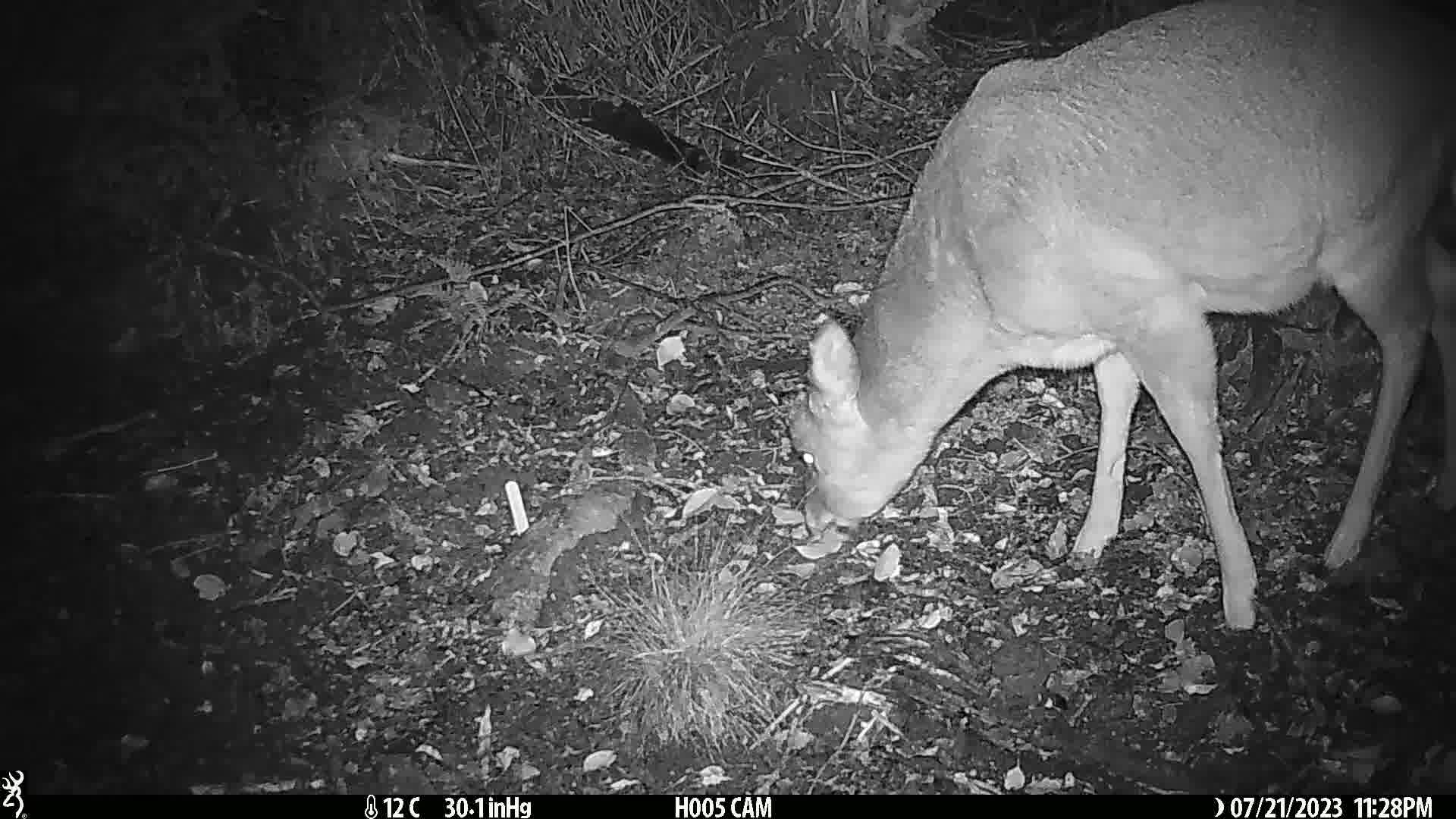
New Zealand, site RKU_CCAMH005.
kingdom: Animalia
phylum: Chordata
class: Mammalia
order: Artiodactyla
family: Cervidae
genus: Odocoileus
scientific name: Odocoileus virginianus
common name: white-tailed deer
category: white tailed deer